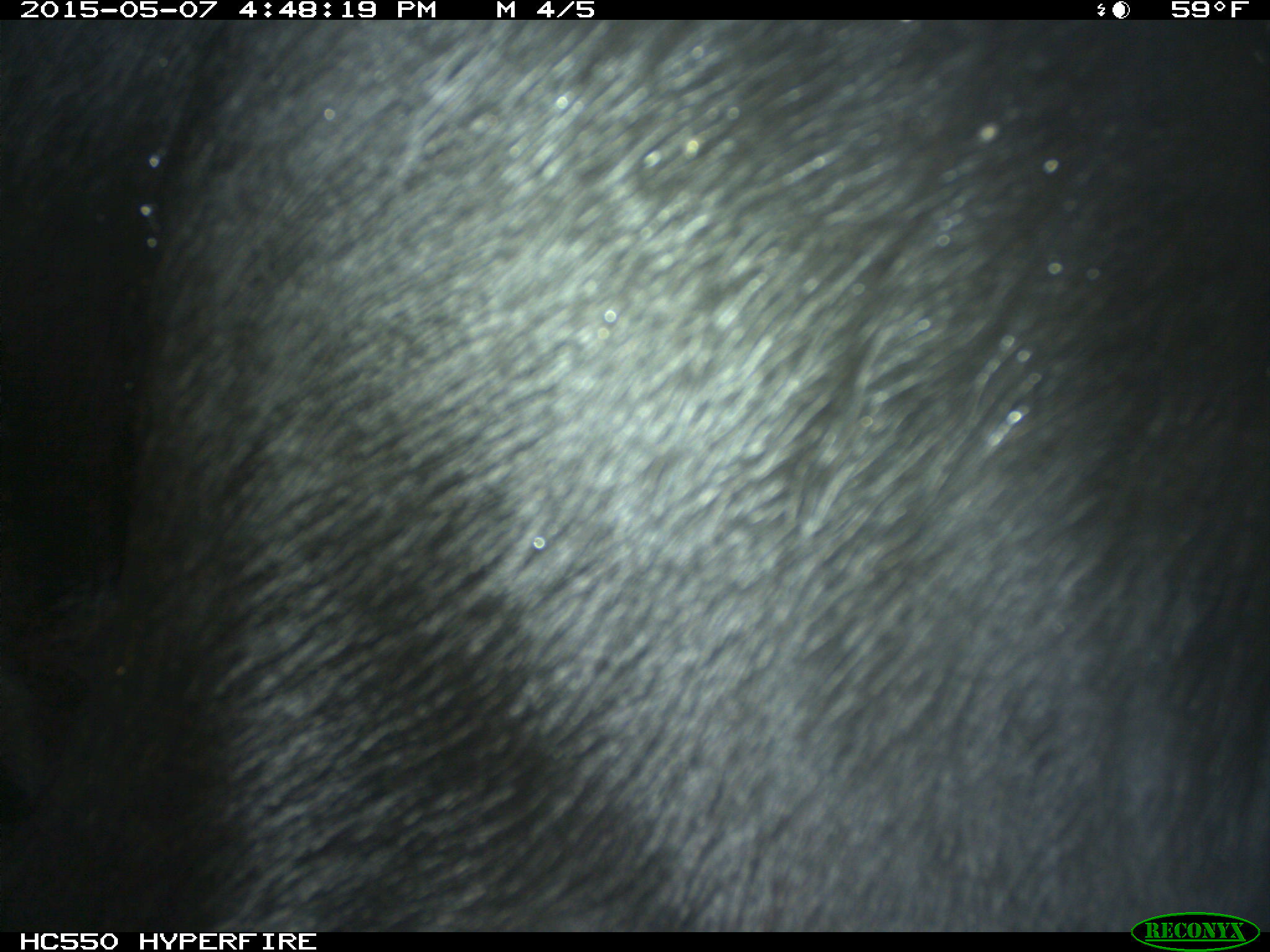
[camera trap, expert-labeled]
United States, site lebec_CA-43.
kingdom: Animalia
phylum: Chordata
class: Mammalia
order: Artiodactyla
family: Bovidae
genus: Bos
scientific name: Bos taurus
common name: domestic cow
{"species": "Bos taurus (domestic cow)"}